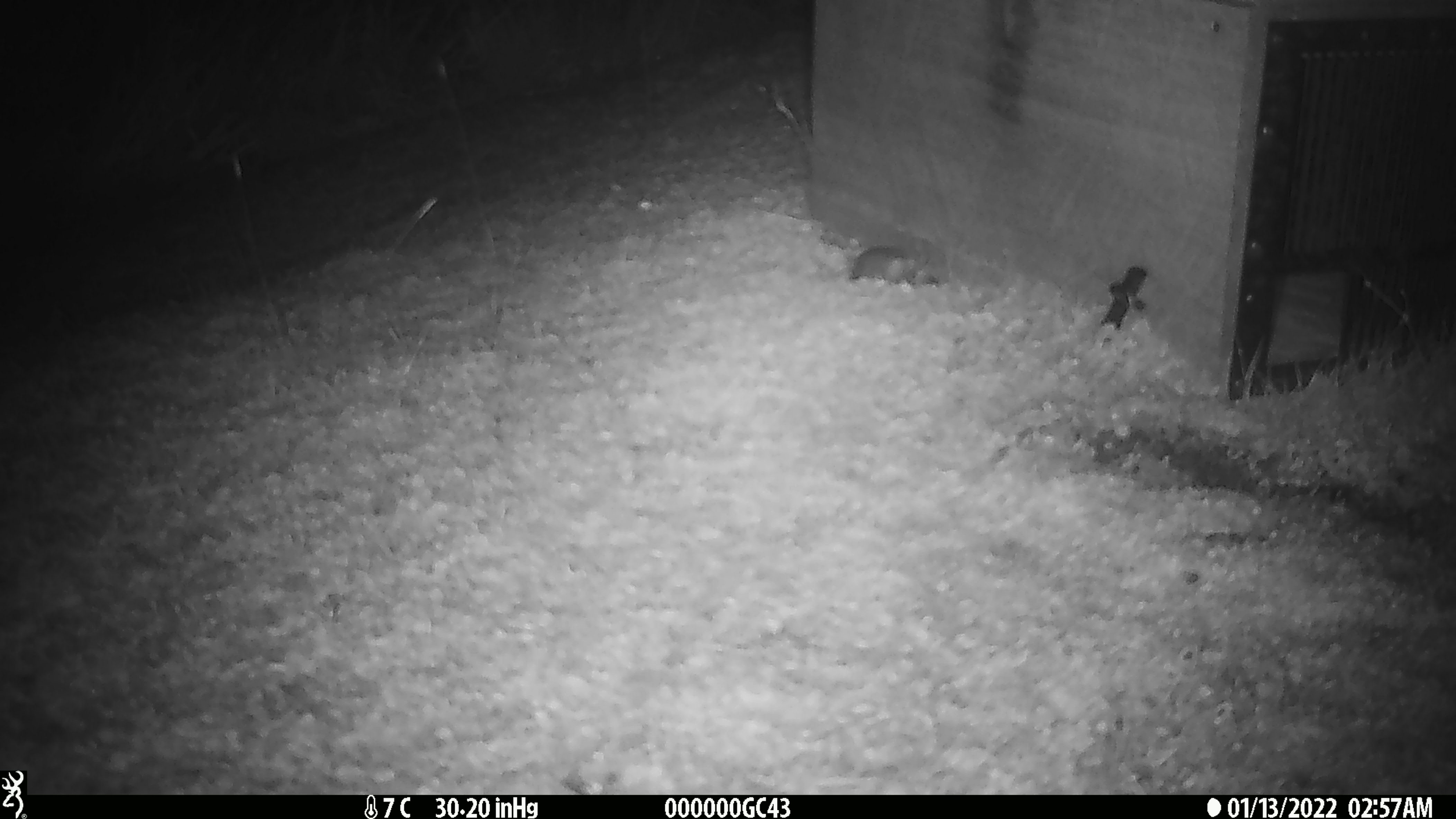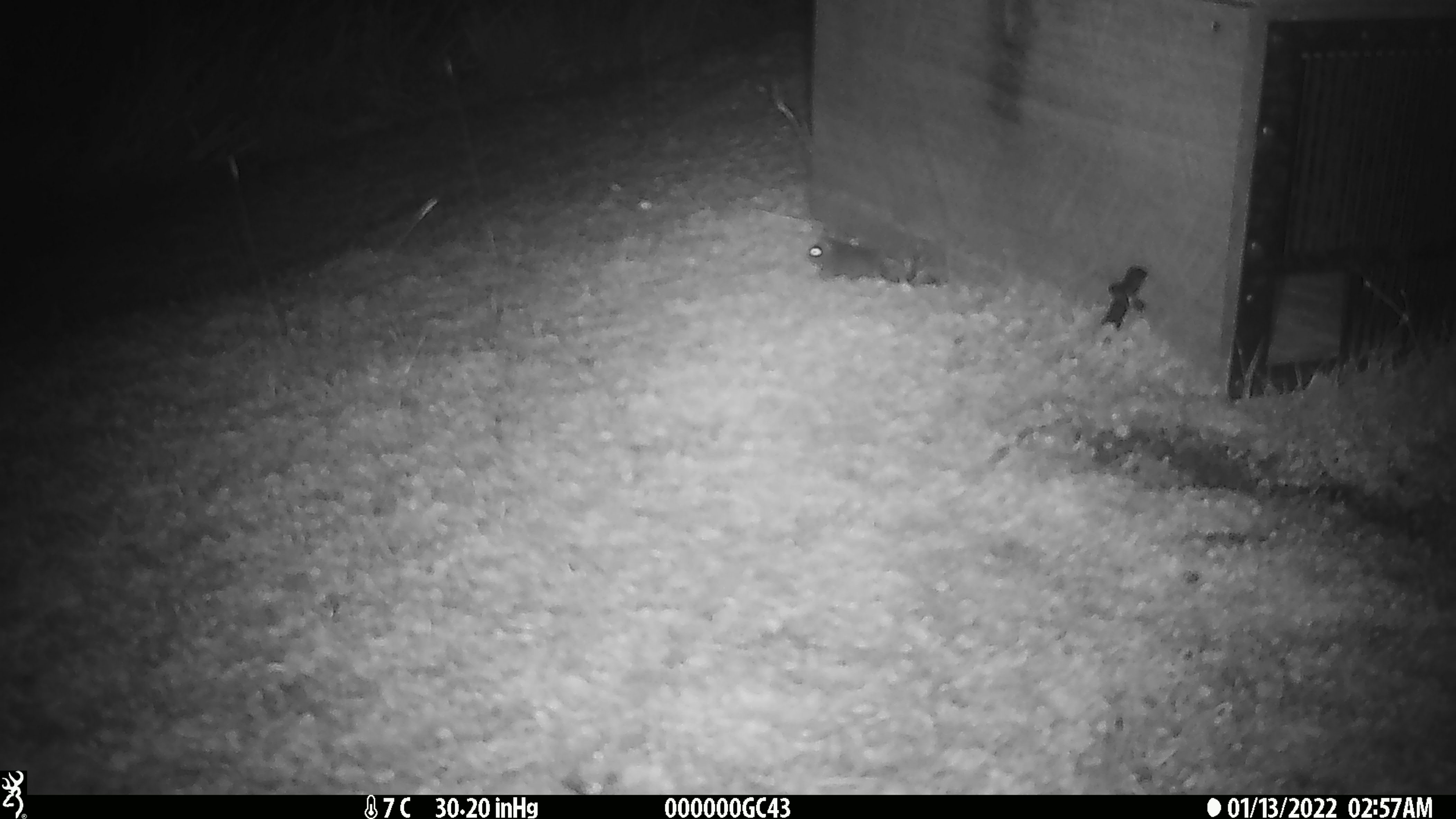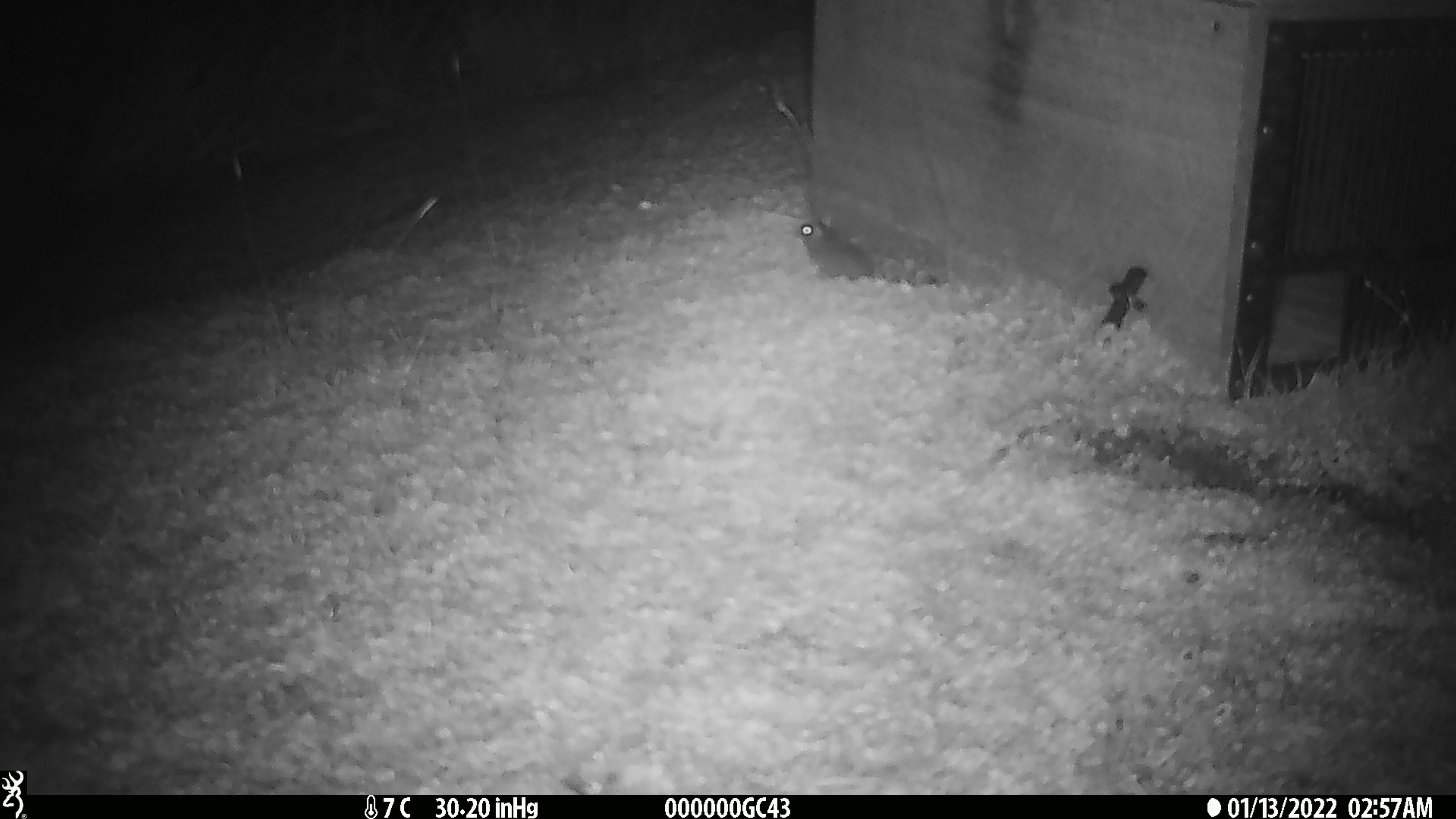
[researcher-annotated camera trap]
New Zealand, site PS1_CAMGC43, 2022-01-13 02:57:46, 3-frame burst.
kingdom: Animalia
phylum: Chordata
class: Mammalia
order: Rodentia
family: Muridae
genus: Mus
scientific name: Mus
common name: mouse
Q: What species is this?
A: Mouse (Mus).